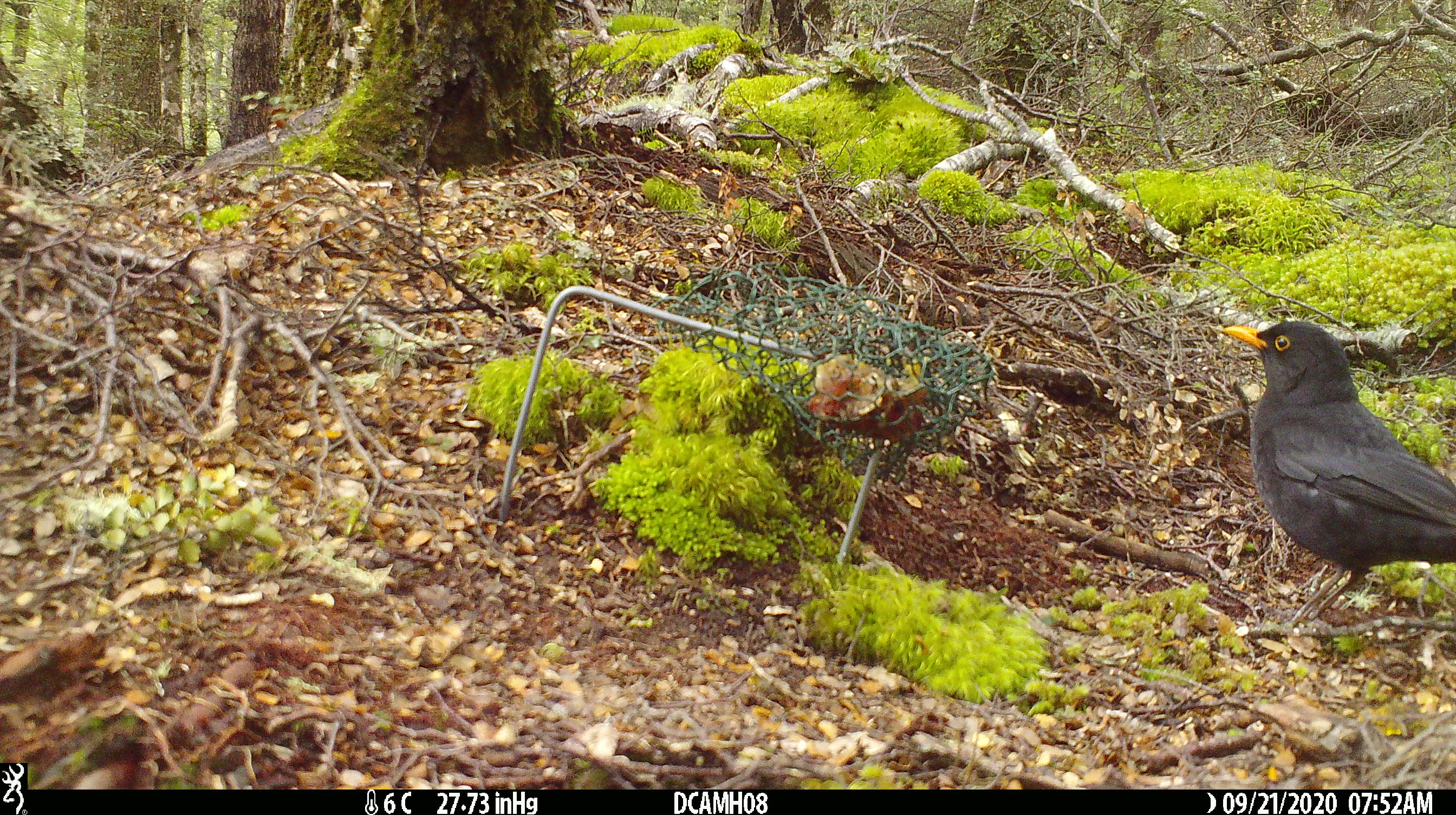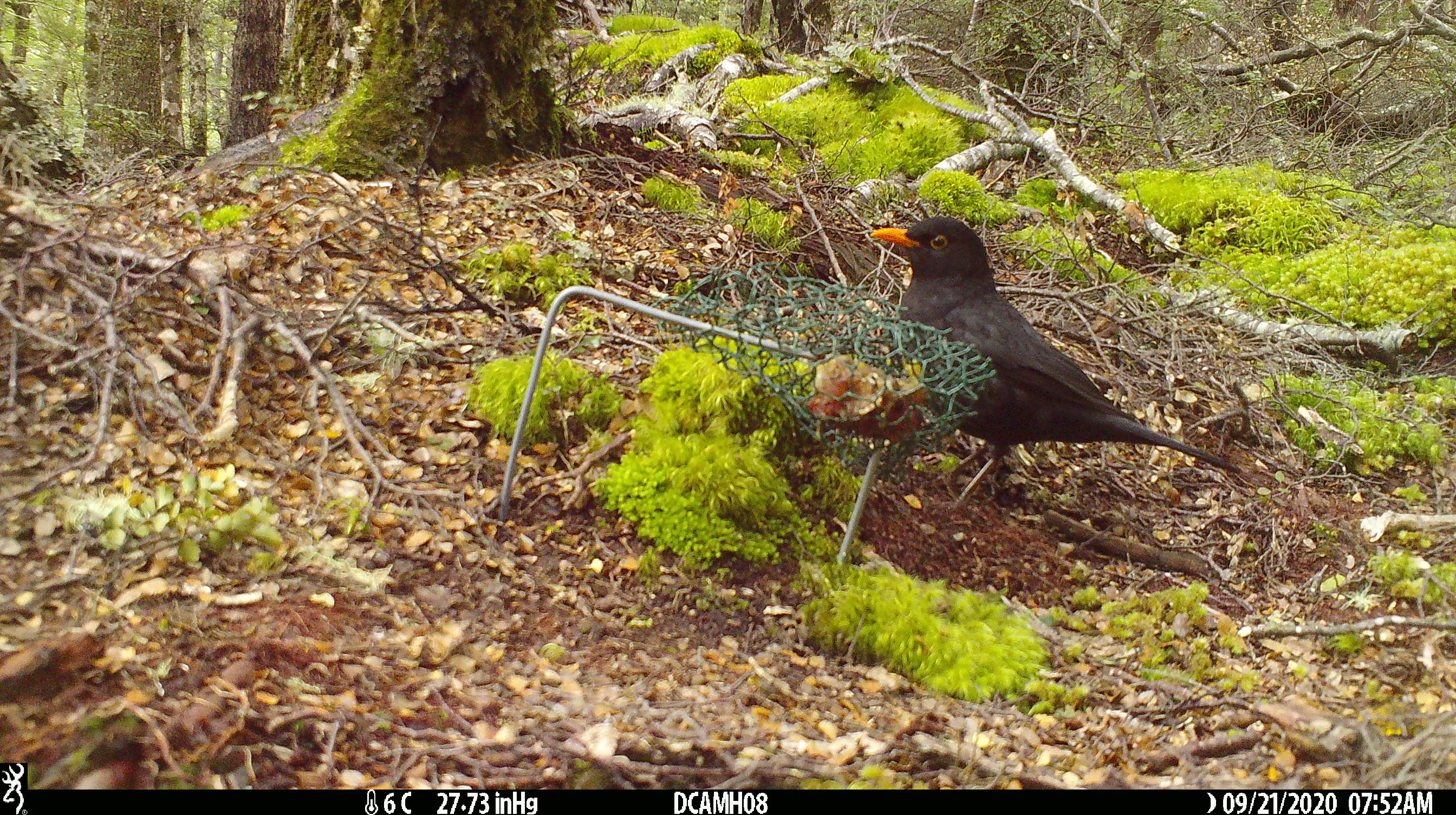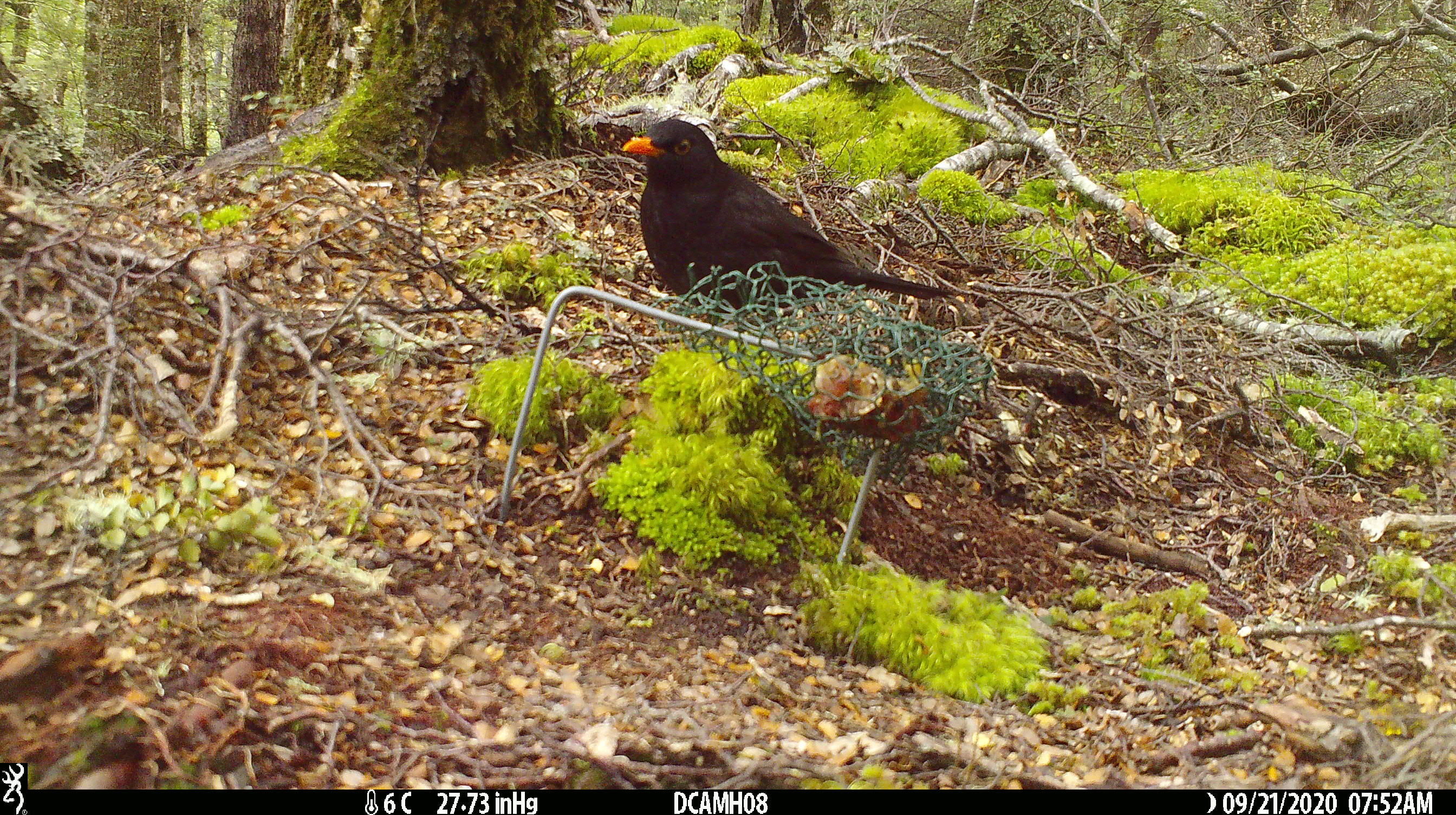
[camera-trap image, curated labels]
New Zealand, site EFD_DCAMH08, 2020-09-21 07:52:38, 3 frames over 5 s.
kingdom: Animalia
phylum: Chordata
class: Aves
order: Passeriformes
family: Turdidae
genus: Turdus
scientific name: Turdus merula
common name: eurasian blackbird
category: blackbird